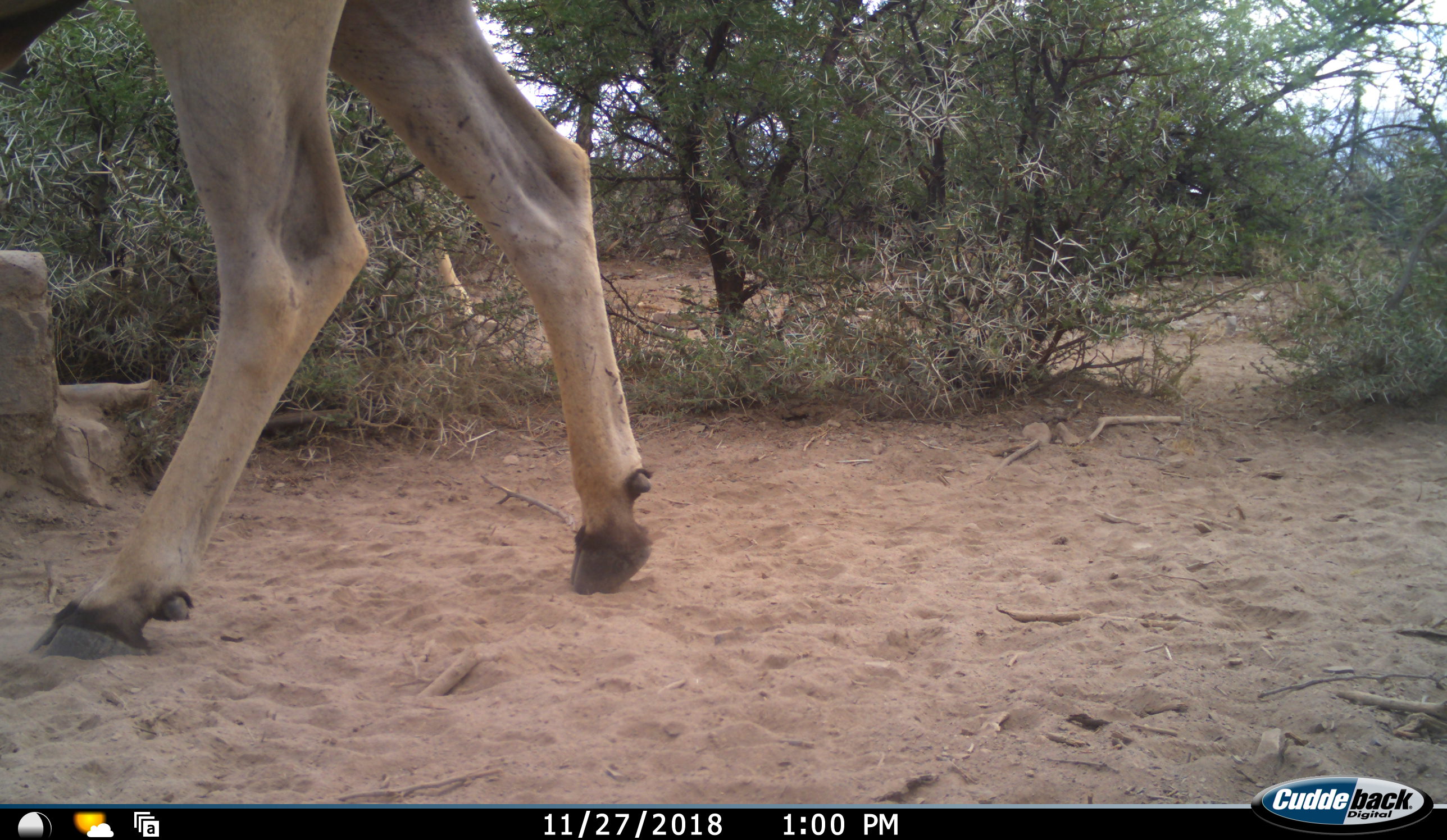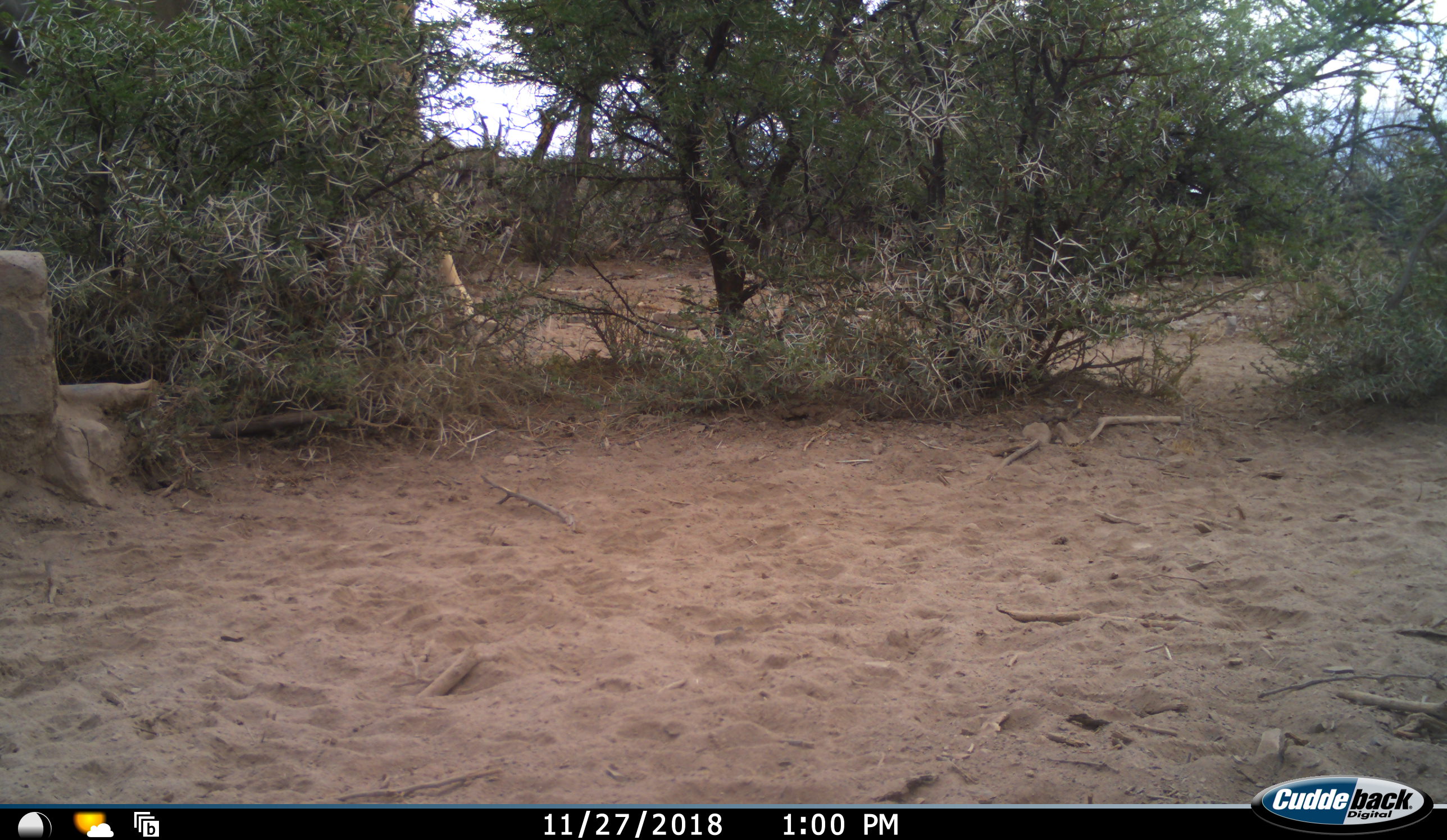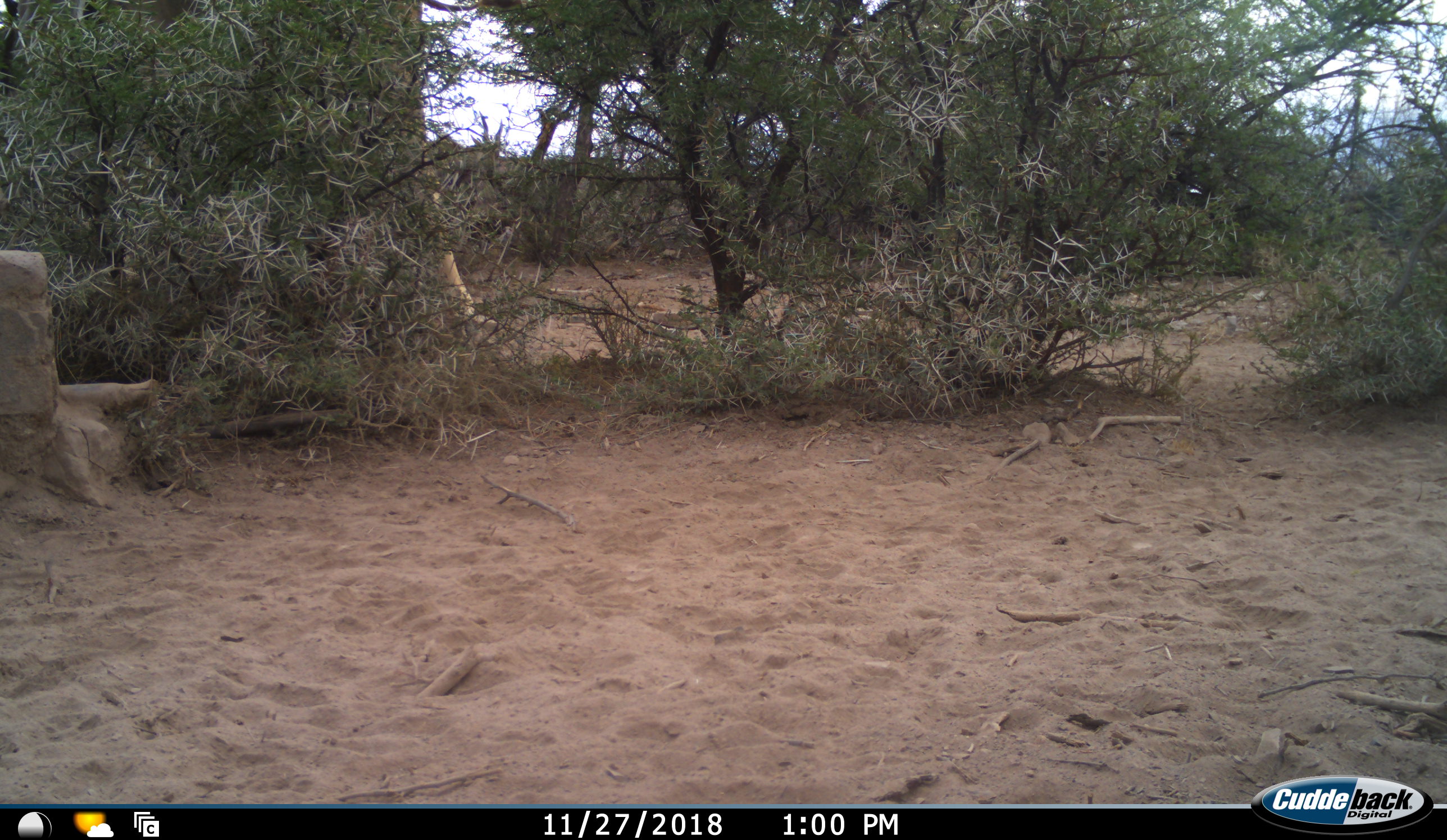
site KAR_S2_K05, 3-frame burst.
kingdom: Animalia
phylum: Chordata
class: Mammalia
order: Artiodactyla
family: Bovidae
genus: Tragelaphus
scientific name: Tragelaphus oryx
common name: eland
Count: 2.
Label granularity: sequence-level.